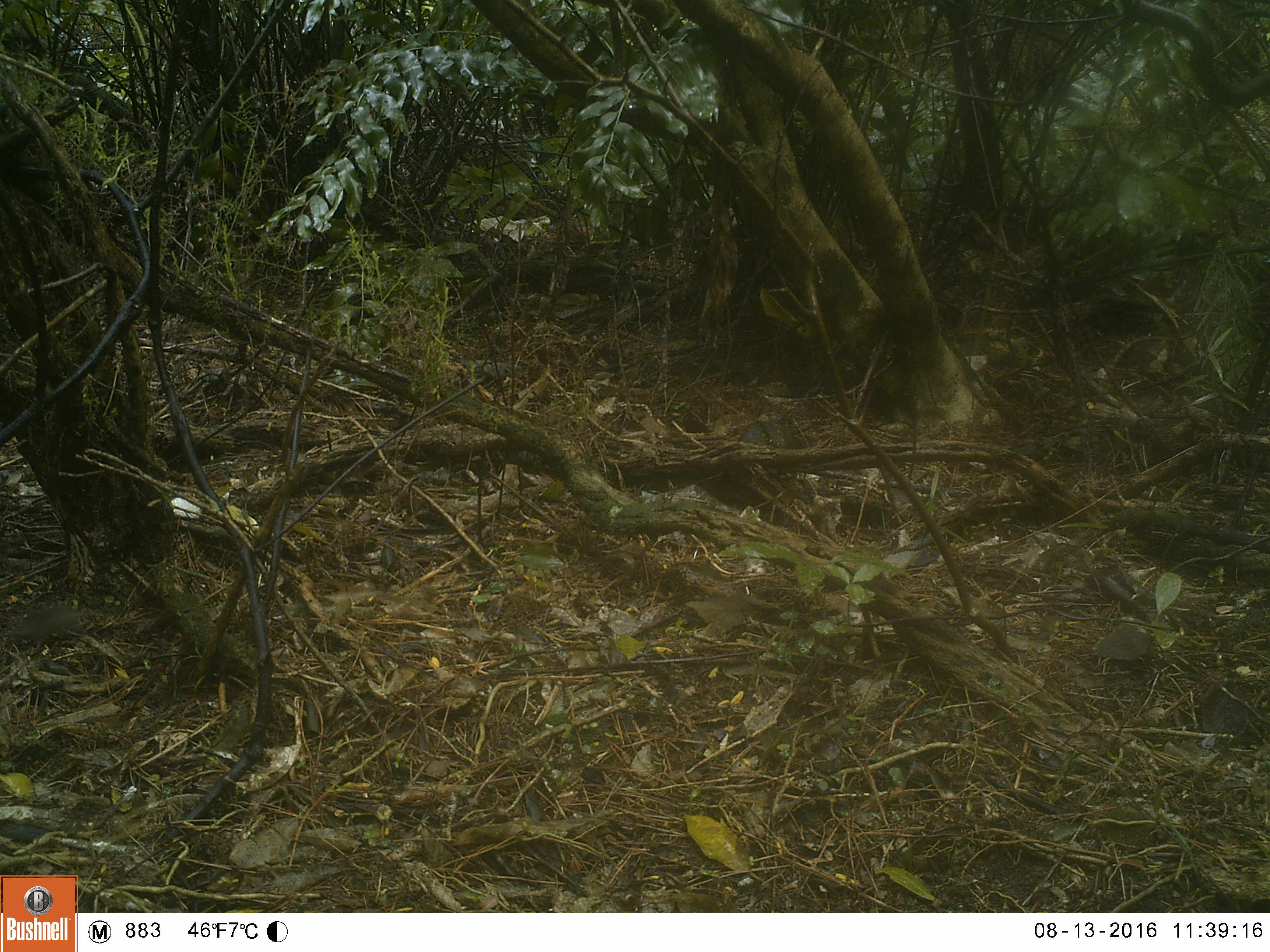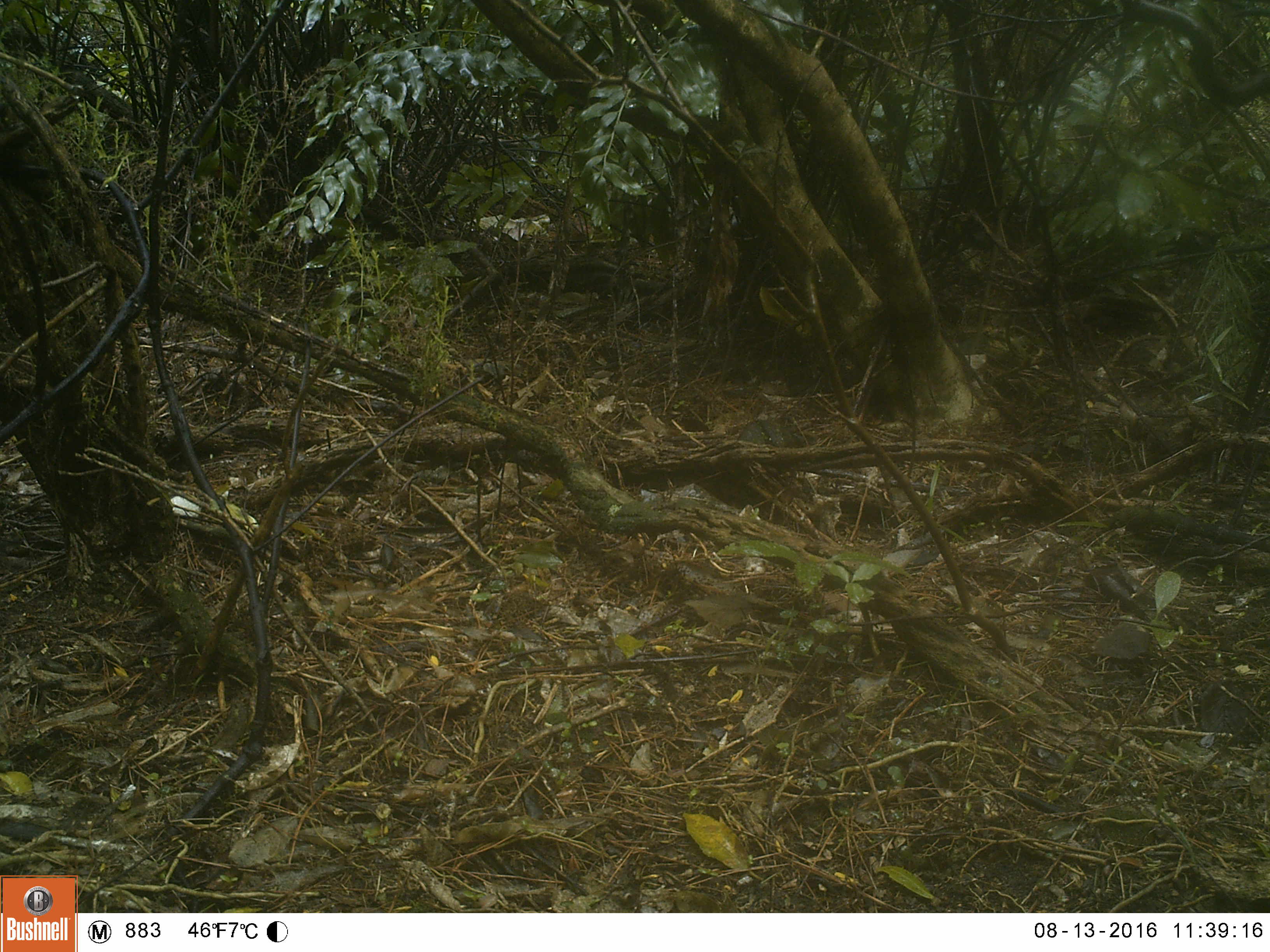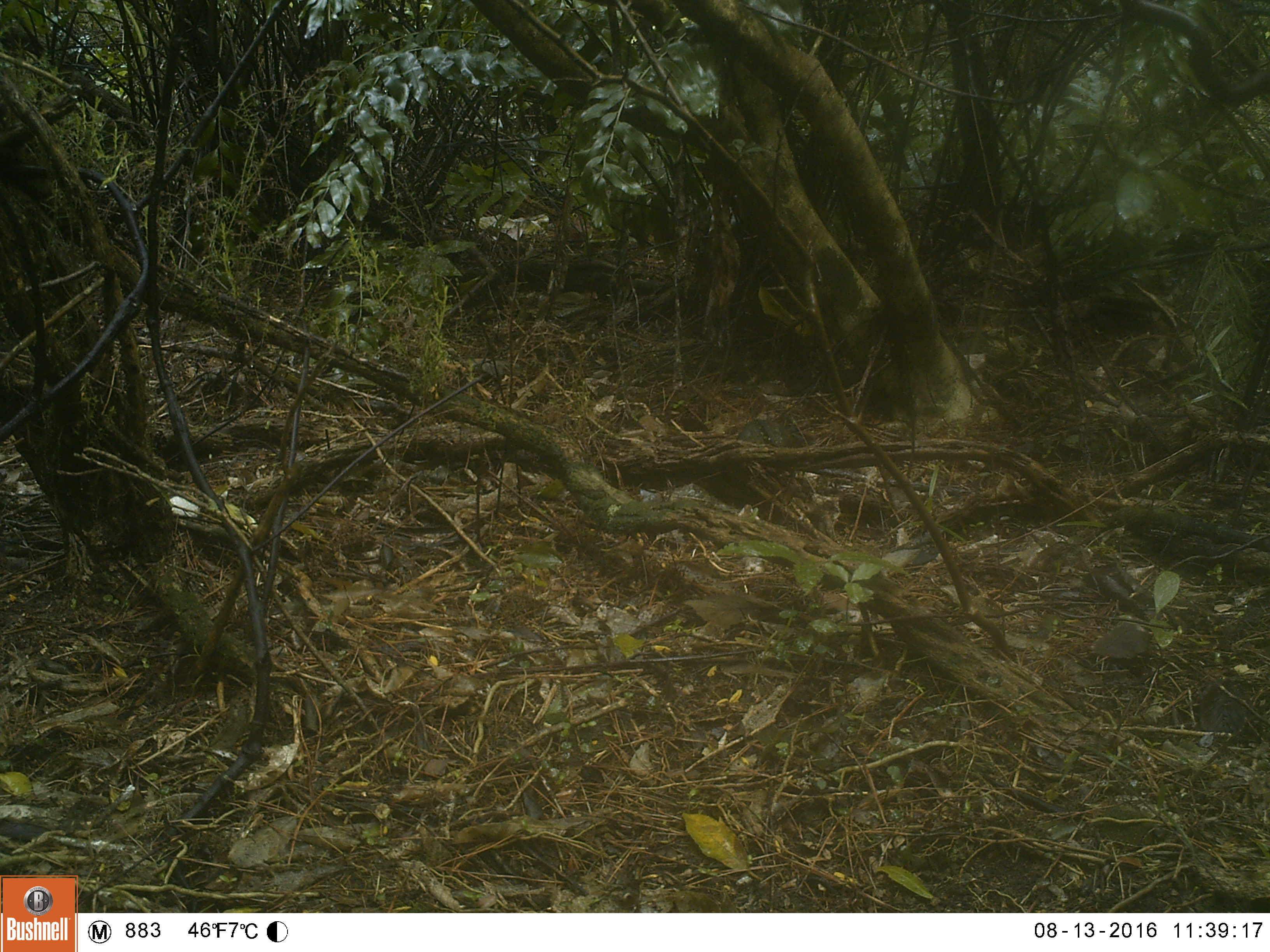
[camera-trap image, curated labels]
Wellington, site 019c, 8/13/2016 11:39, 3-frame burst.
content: unidentified animal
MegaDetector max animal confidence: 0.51